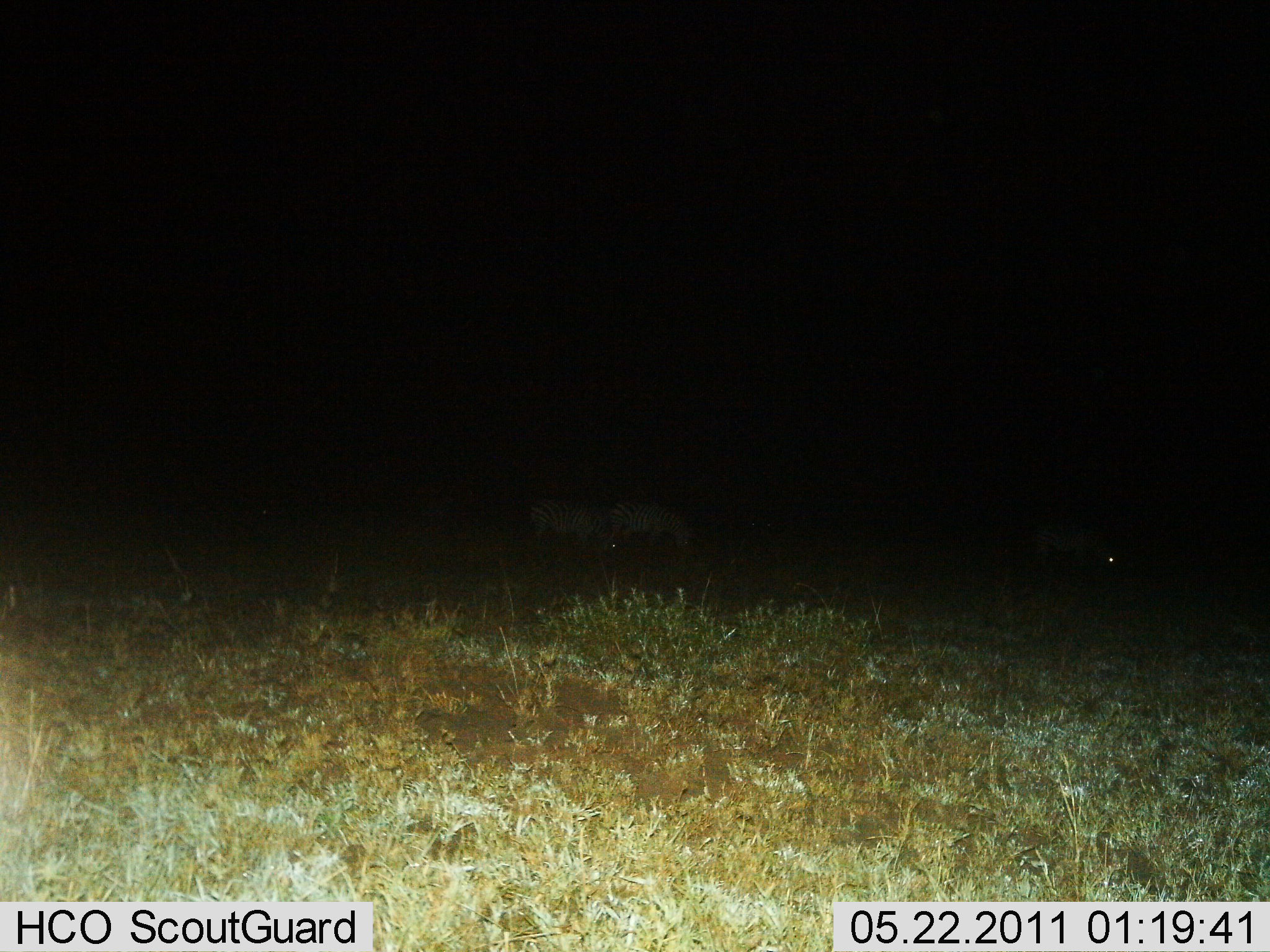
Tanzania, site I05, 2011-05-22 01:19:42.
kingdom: Animalia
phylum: Chordata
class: Mammalia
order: Perissodactyla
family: Equidae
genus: Equus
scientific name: Equus quagga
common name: plains zebra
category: zebra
Zebra (plains zebra) (Equus quagga), count 3. Behavior (volunteer vote fractions): standing 60%, resting 0%, moving 0%, interacting 0%. Young present (vote fraction): 0%. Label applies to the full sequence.